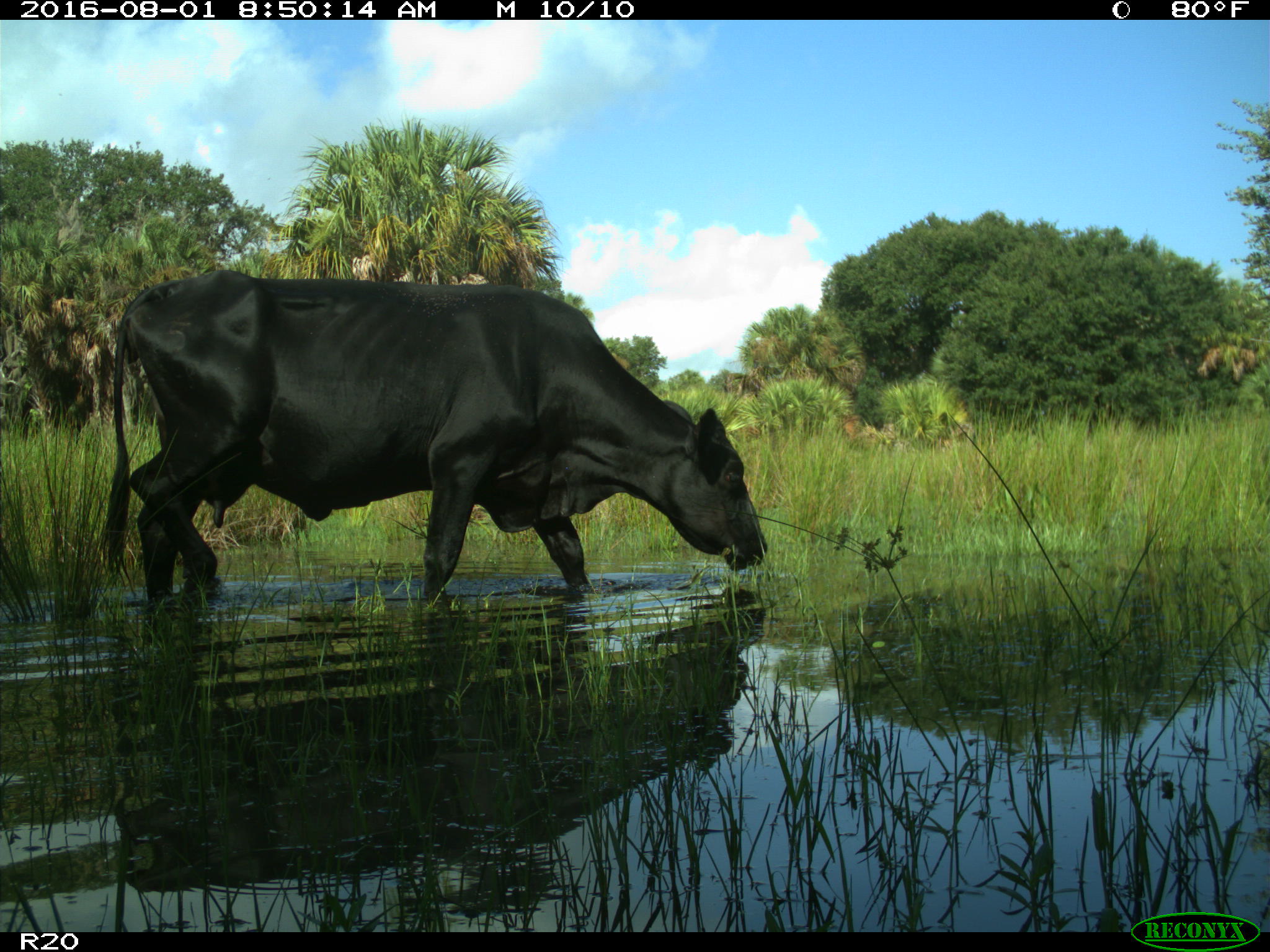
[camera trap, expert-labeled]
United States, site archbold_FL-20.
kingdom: Animalia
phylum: Chordata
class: Mammalia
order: Artiodactyla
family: Bovidae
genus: Bos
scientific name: Bos taurus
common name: domestic cow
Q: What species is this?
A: Bos taurus (domestic cow).